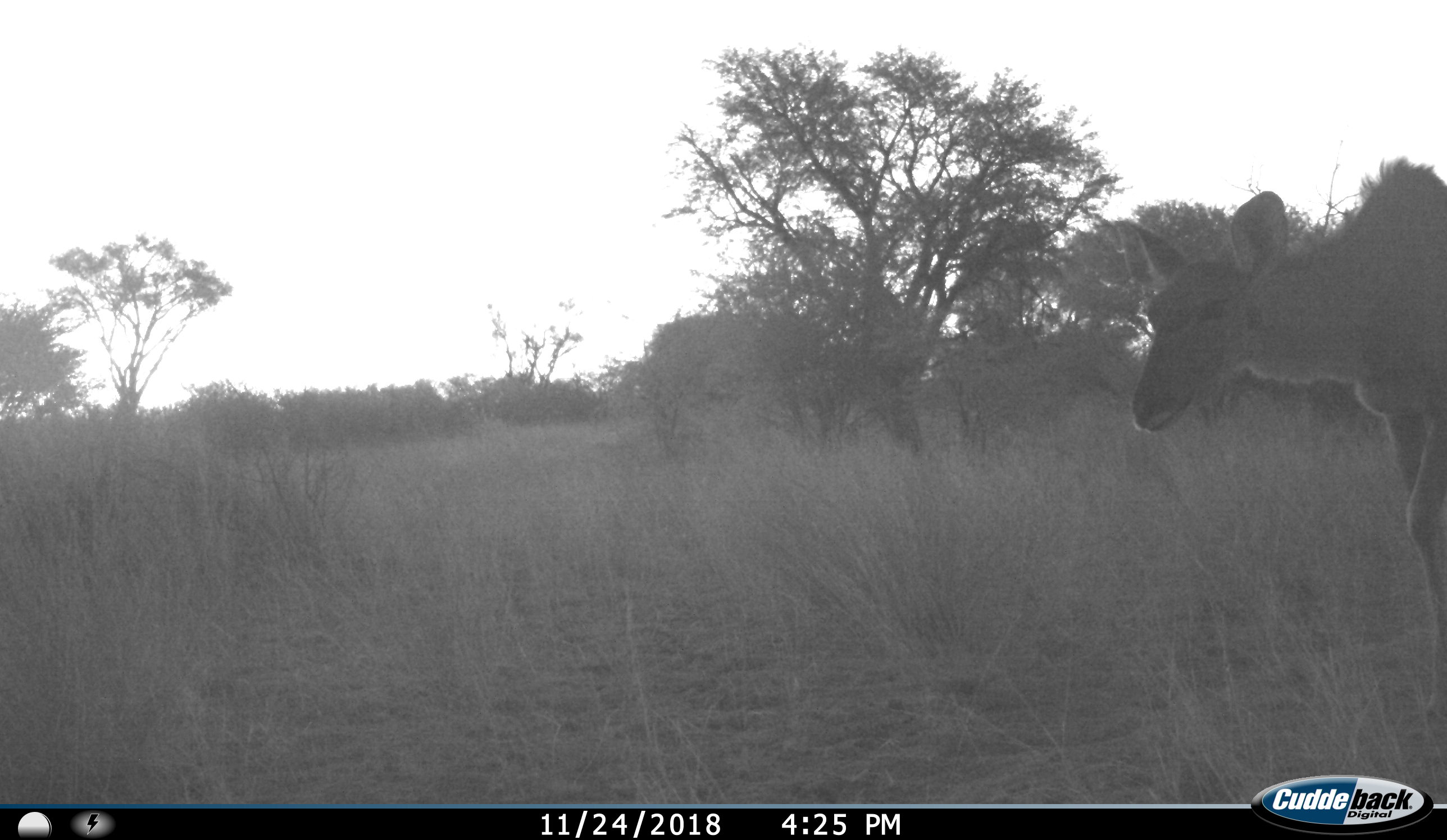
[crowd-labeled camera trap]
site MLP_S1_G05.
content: unidentified animal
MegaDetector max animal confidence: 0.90